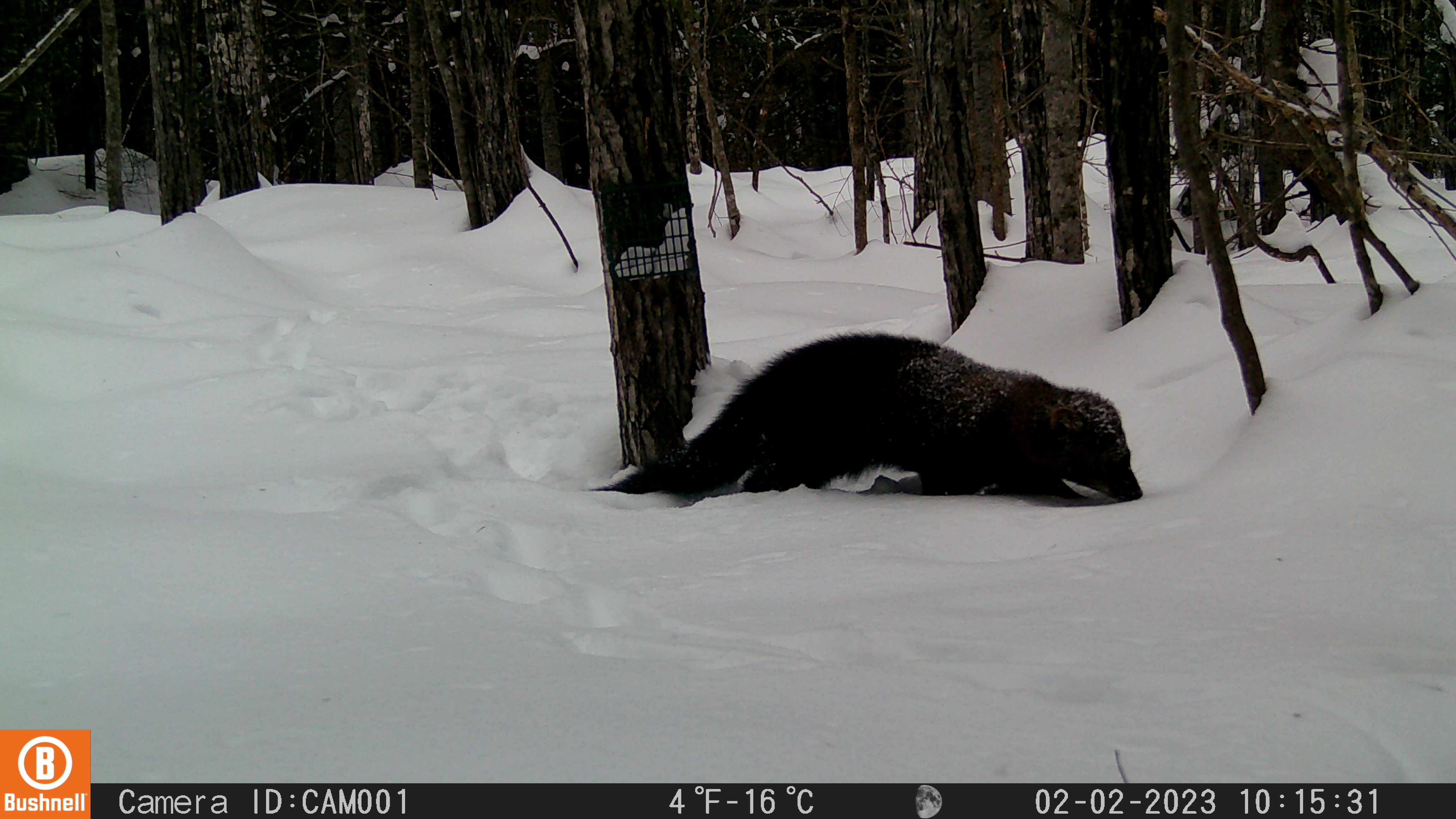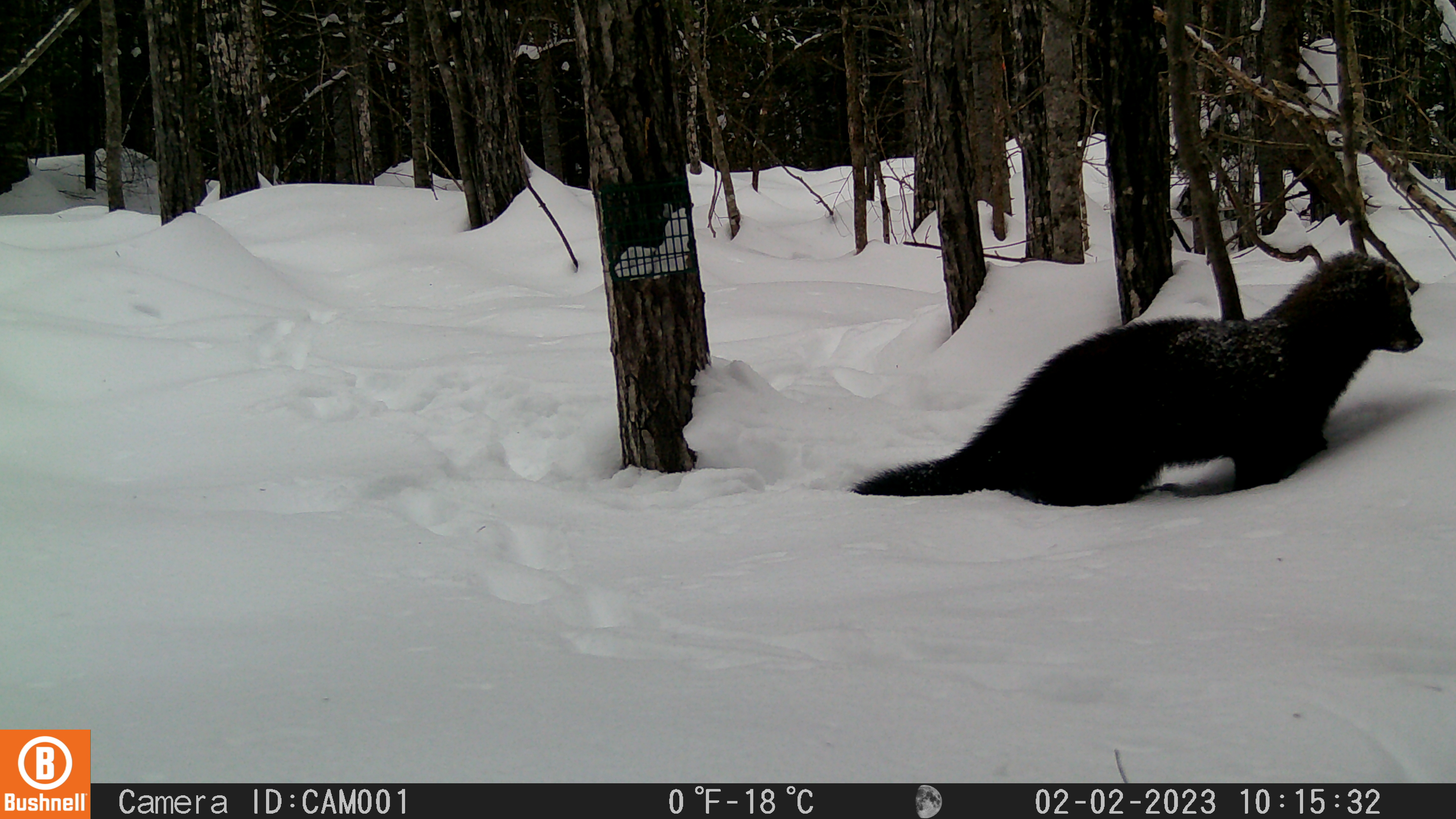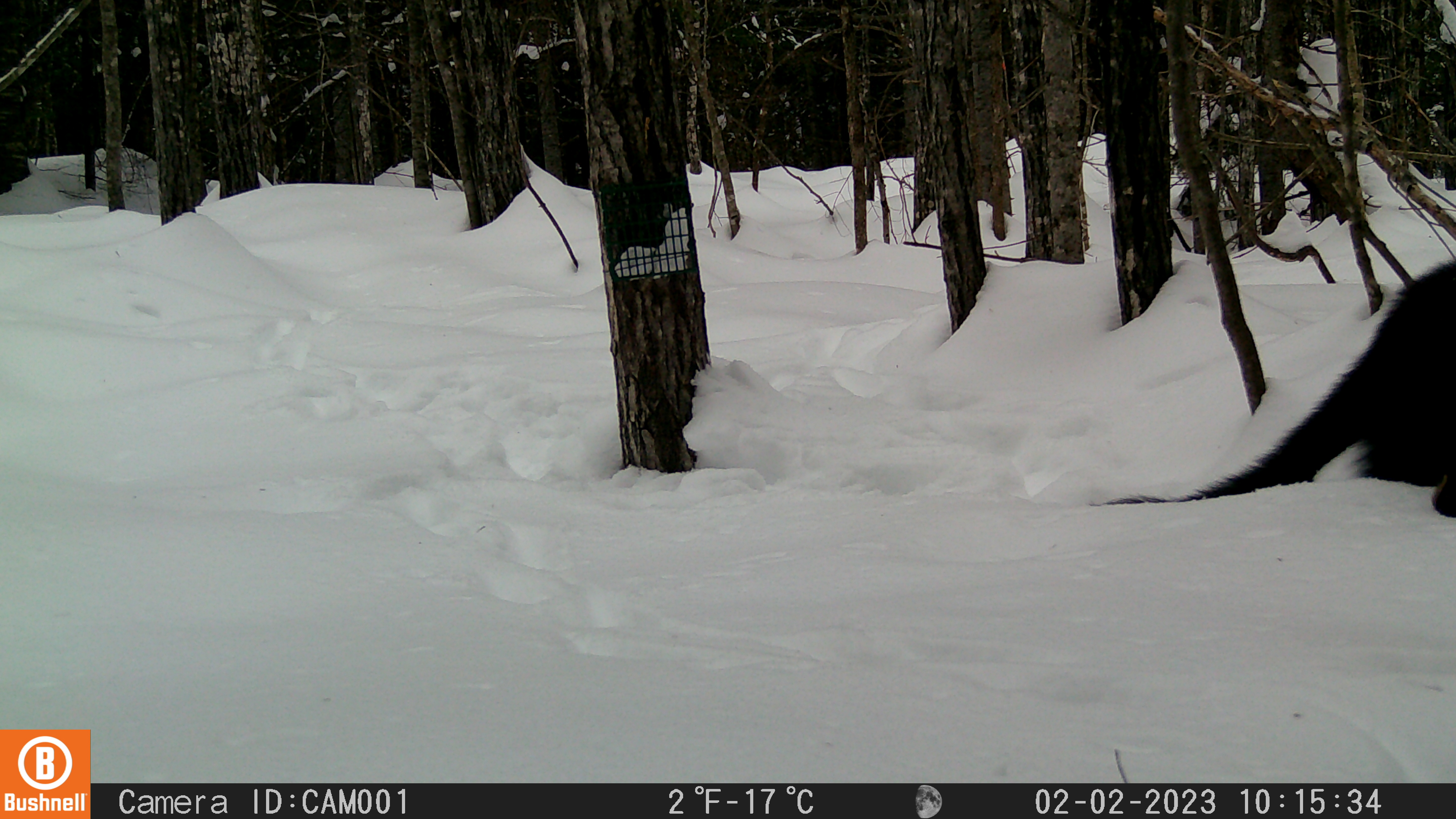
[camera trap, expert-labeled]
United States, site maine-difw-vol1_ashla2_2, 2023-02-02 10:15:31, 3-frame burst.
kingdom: Animalia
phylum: Chordata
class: Mammalia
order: Carnivora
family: Mustelidae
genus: Pekania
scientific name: Pekania pennanti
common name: fisher